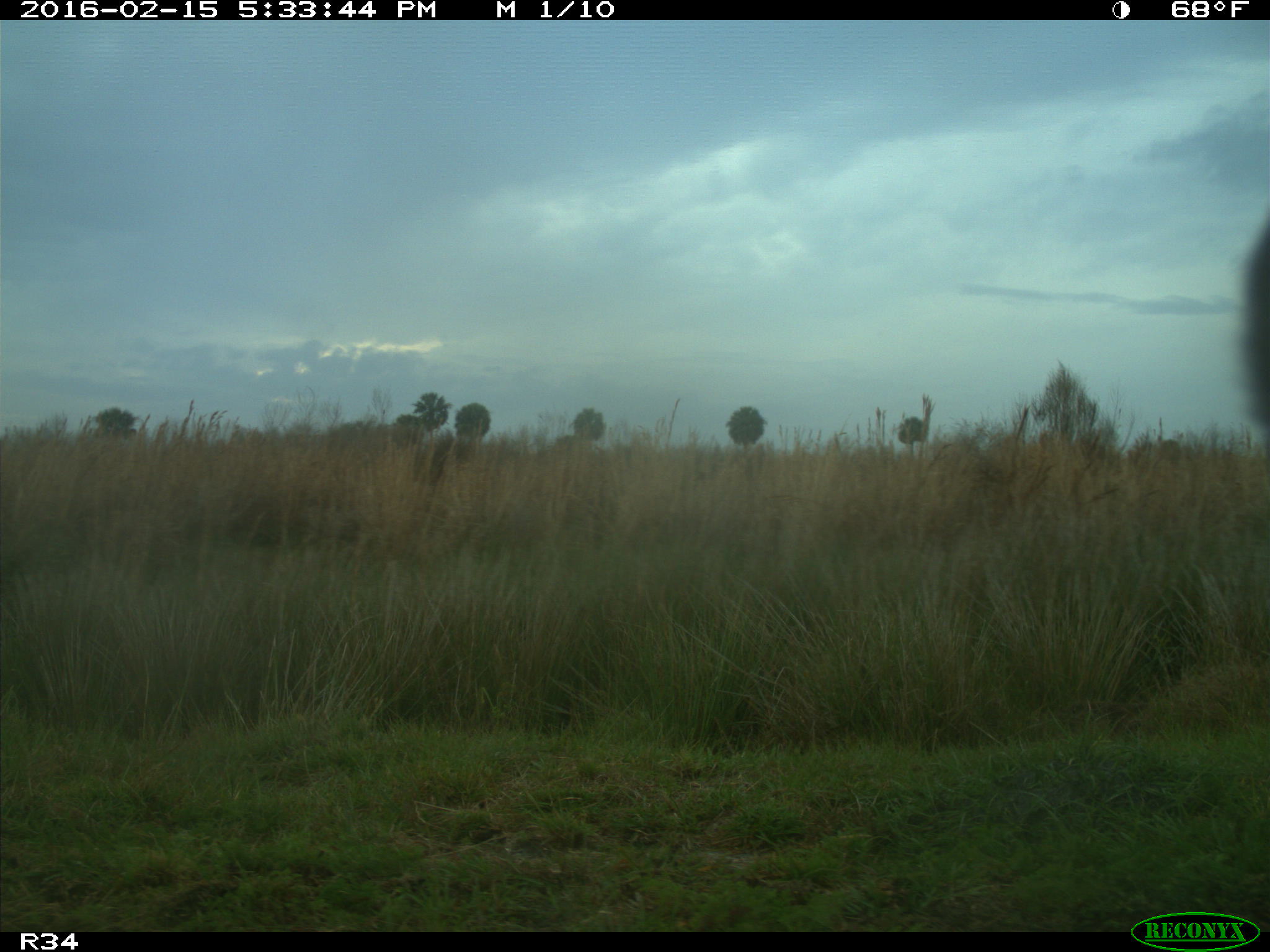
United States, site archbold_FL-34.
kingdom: Animalia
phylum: Chordata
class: Mammalia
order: Artiodactyla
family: Bovidae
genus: Bos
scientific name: Bos taurus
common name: domestic cow